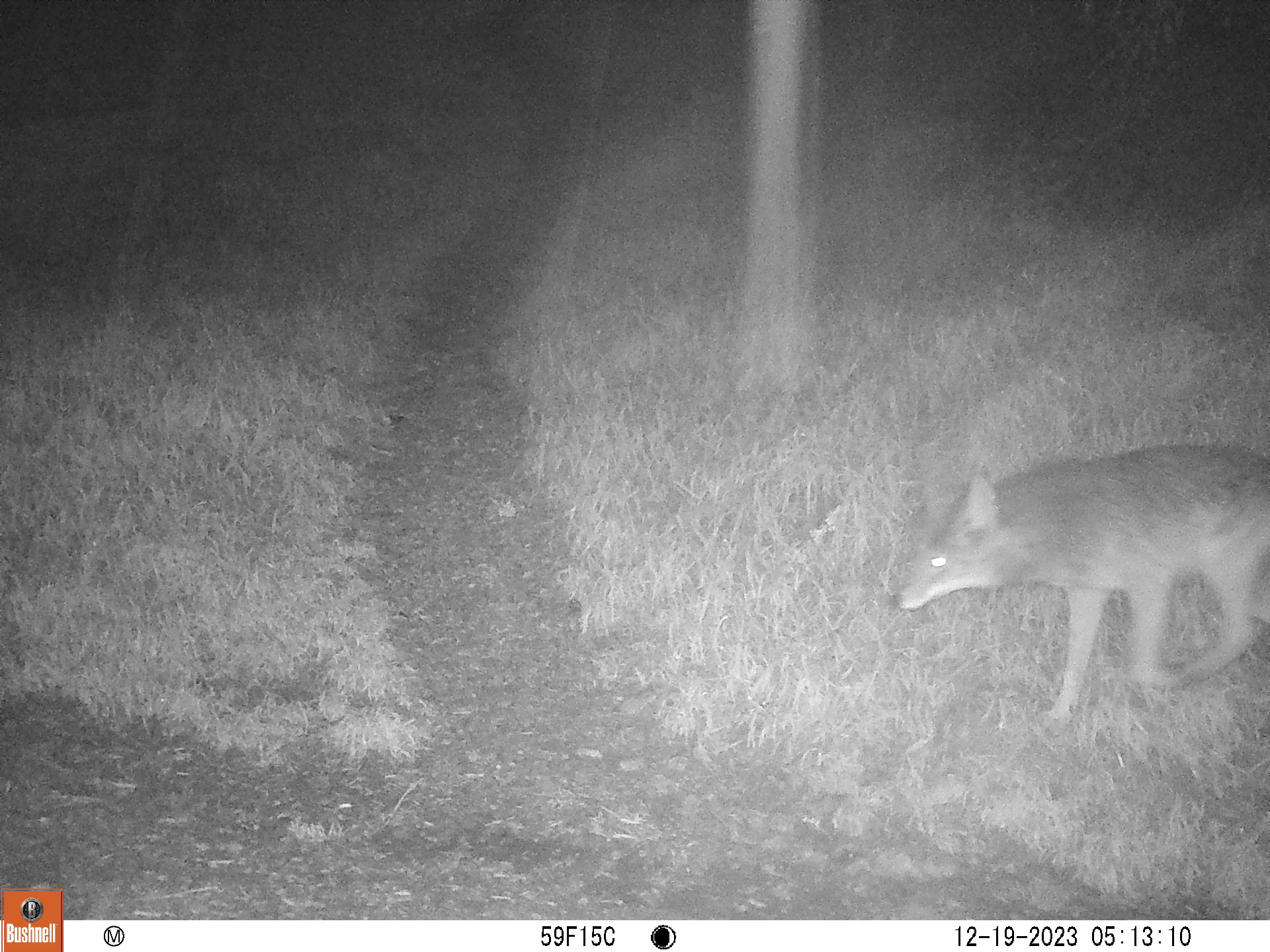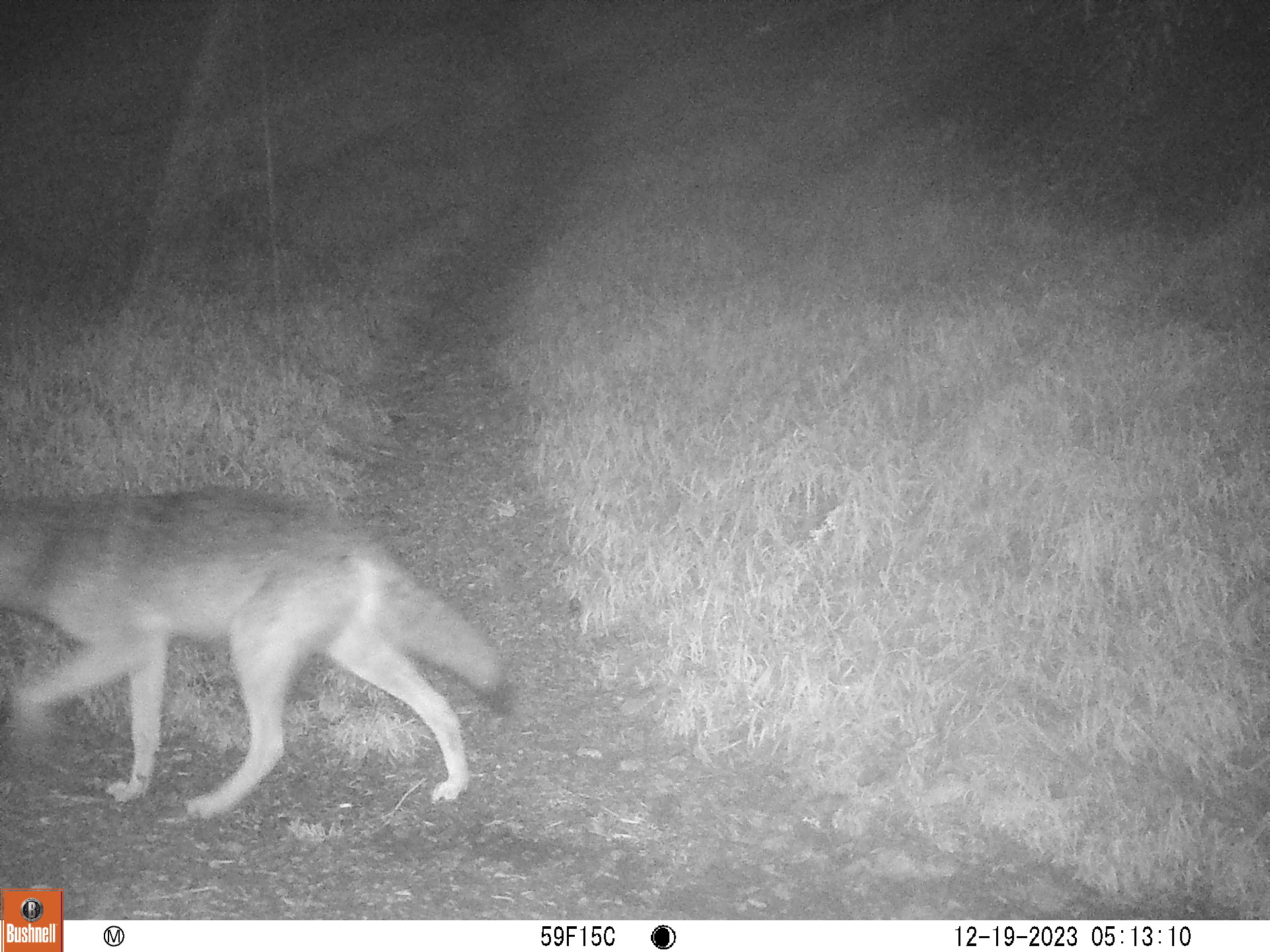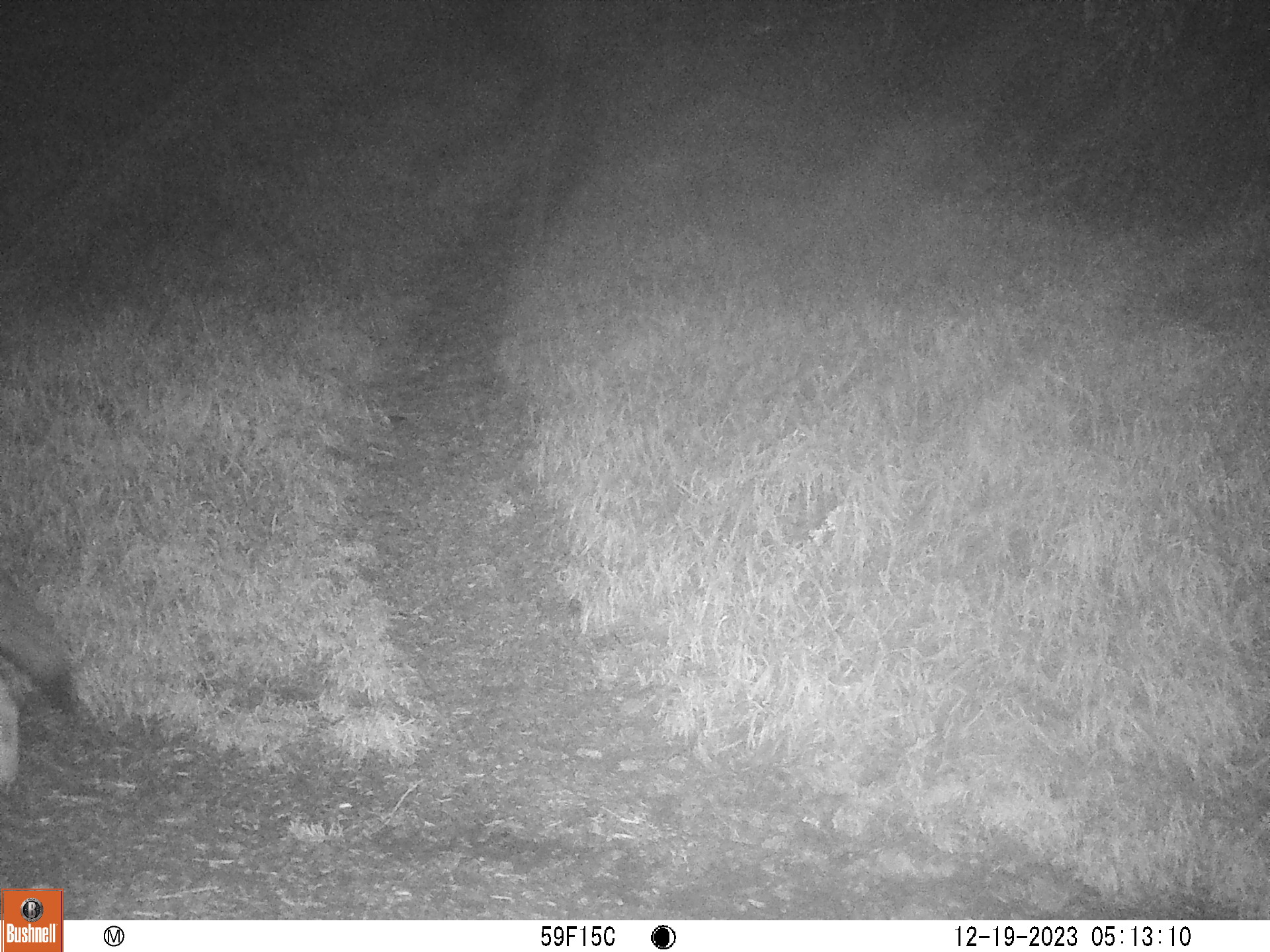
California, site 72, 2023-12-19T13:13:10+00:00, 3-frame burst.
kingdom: Animalia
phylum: Chordata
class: Mammalia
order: Carnivora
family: Canidae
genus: Canis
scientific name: Canis latrans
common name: coyote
Coyote (Canis latrans).